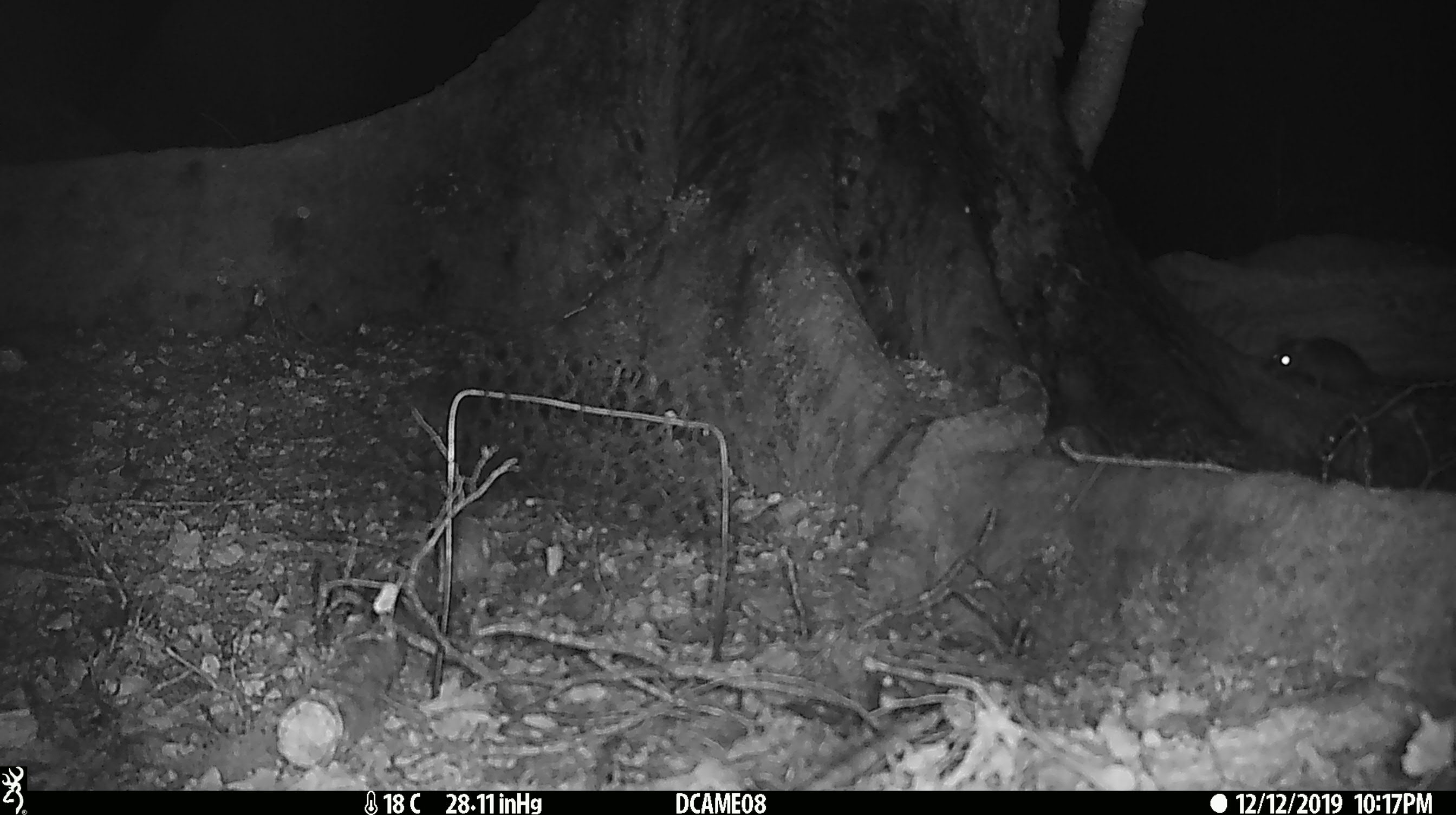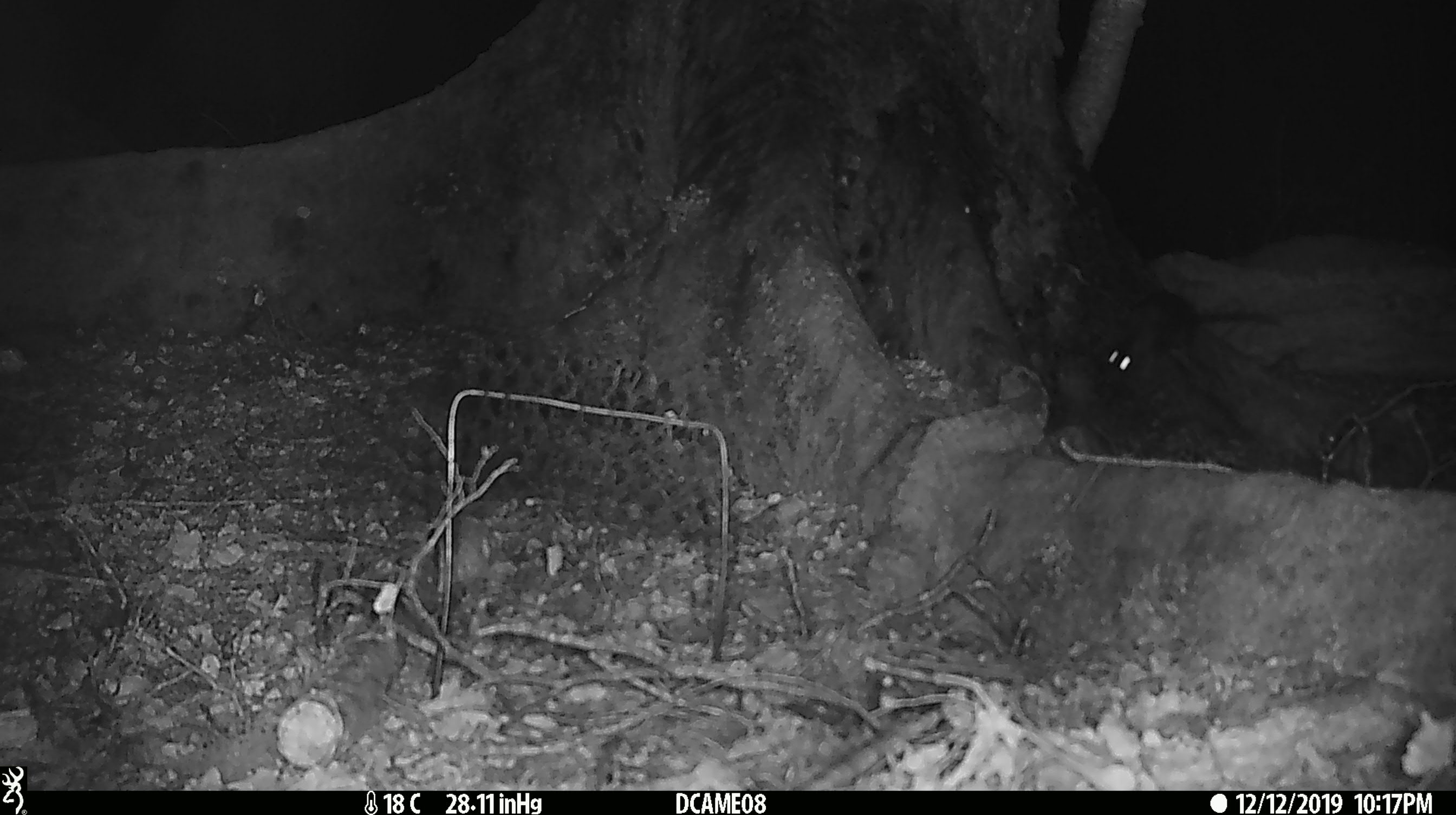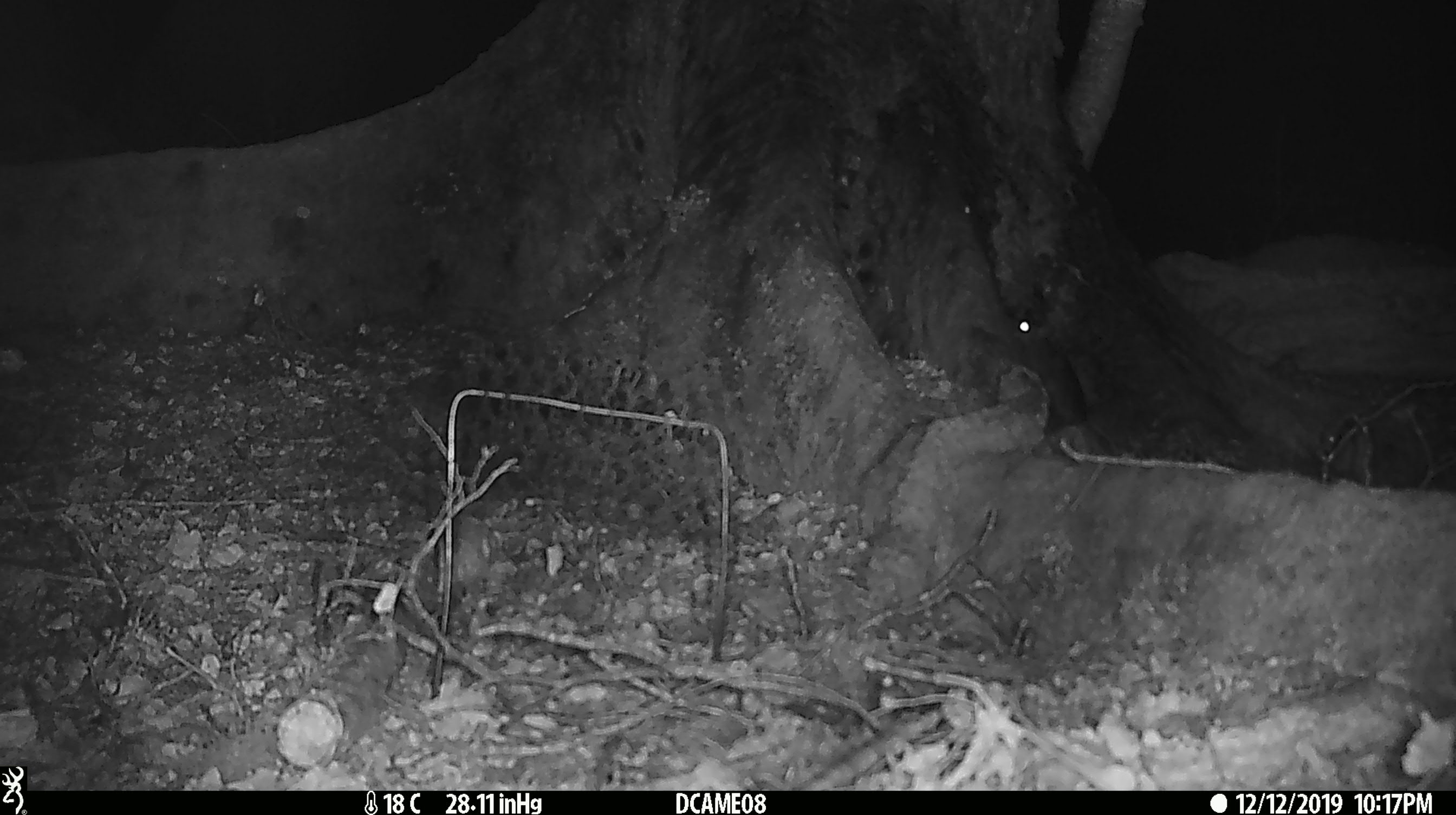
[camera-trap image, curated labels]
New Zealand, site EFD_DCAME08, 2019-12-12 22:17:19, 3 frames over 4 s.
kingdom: Animalia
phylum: Chordata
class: Mammalia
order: Rodentia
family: Muridae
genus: Rattus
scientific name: Rattus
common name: rat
Rat (Rattus).